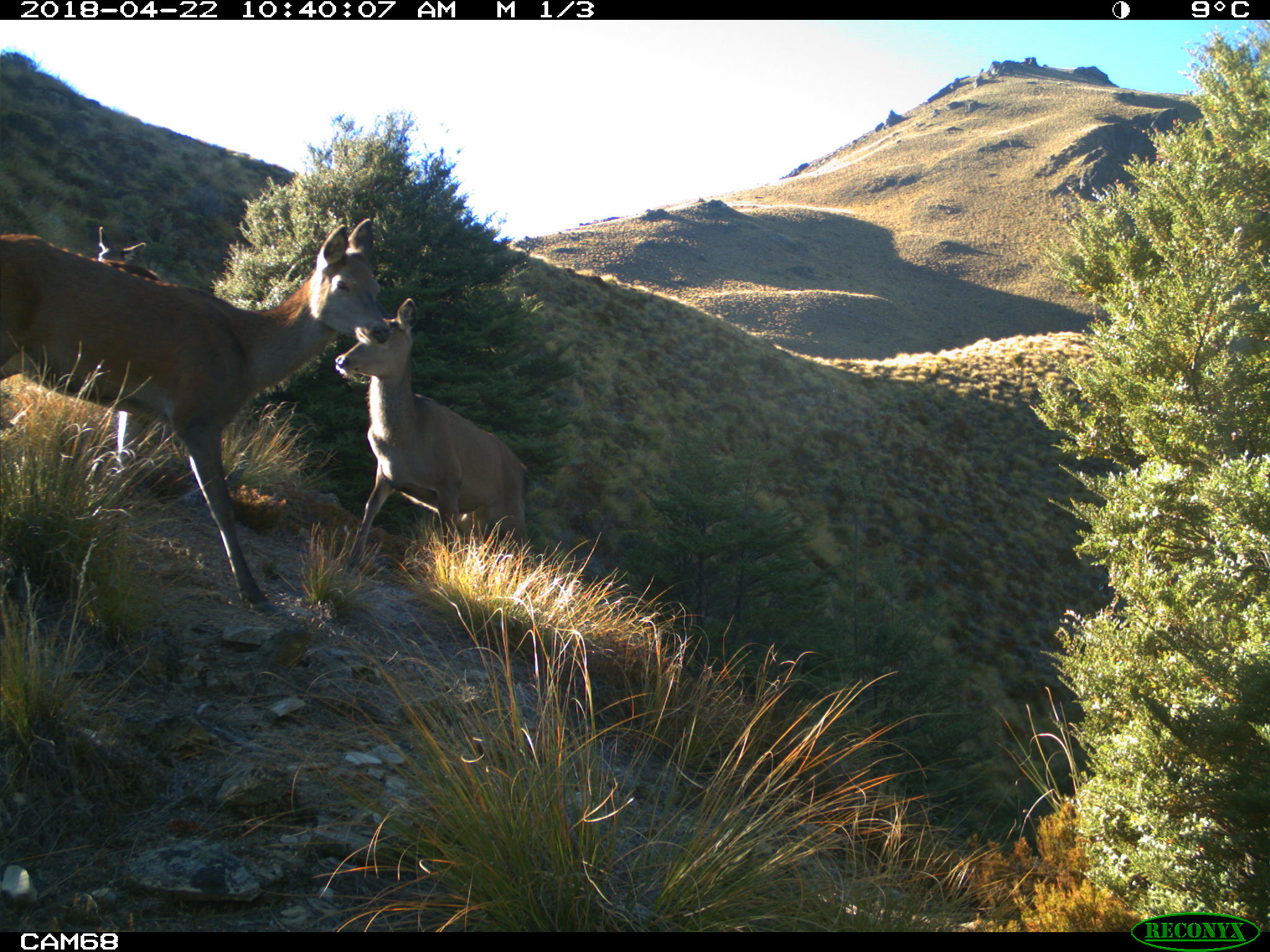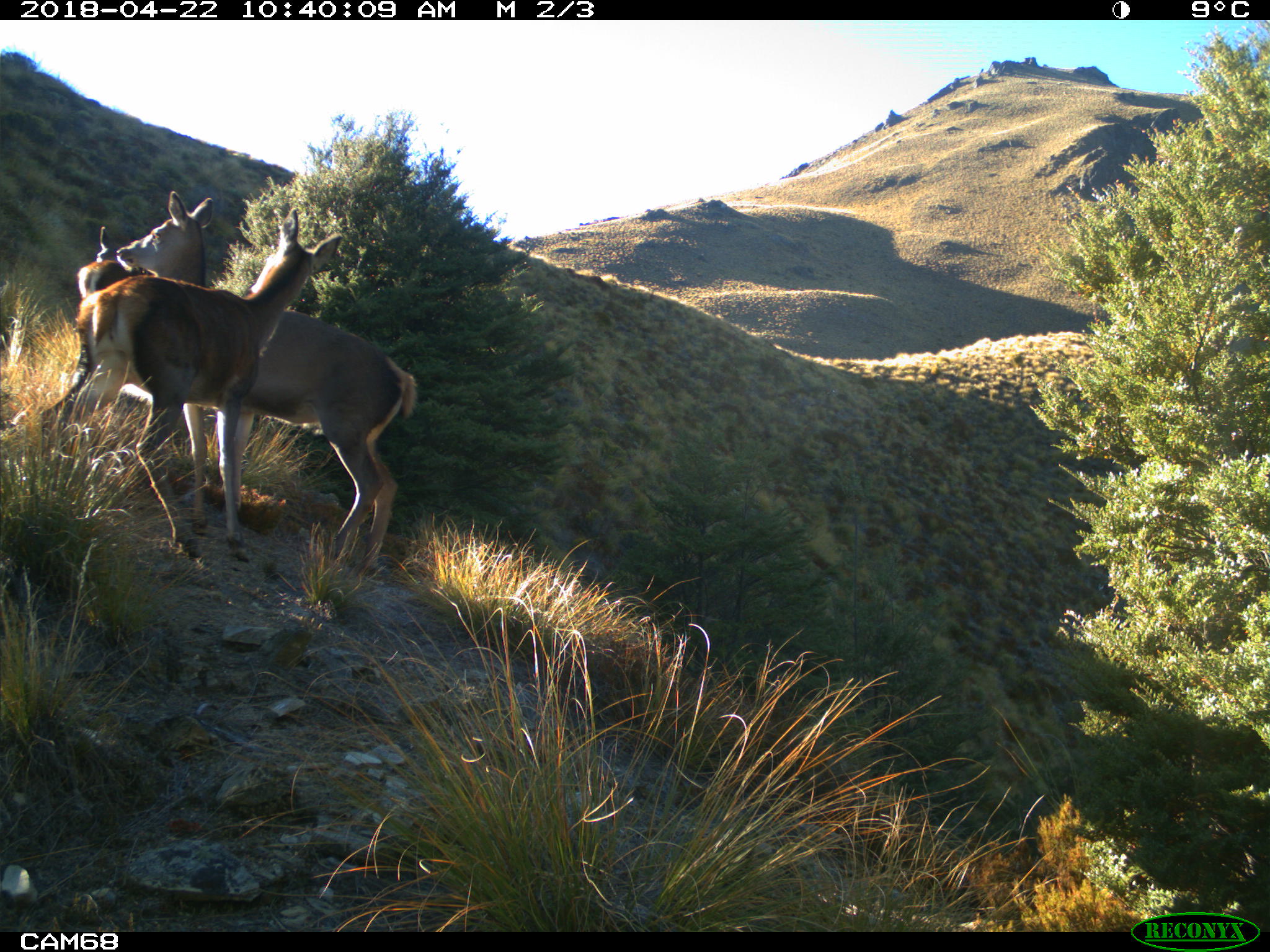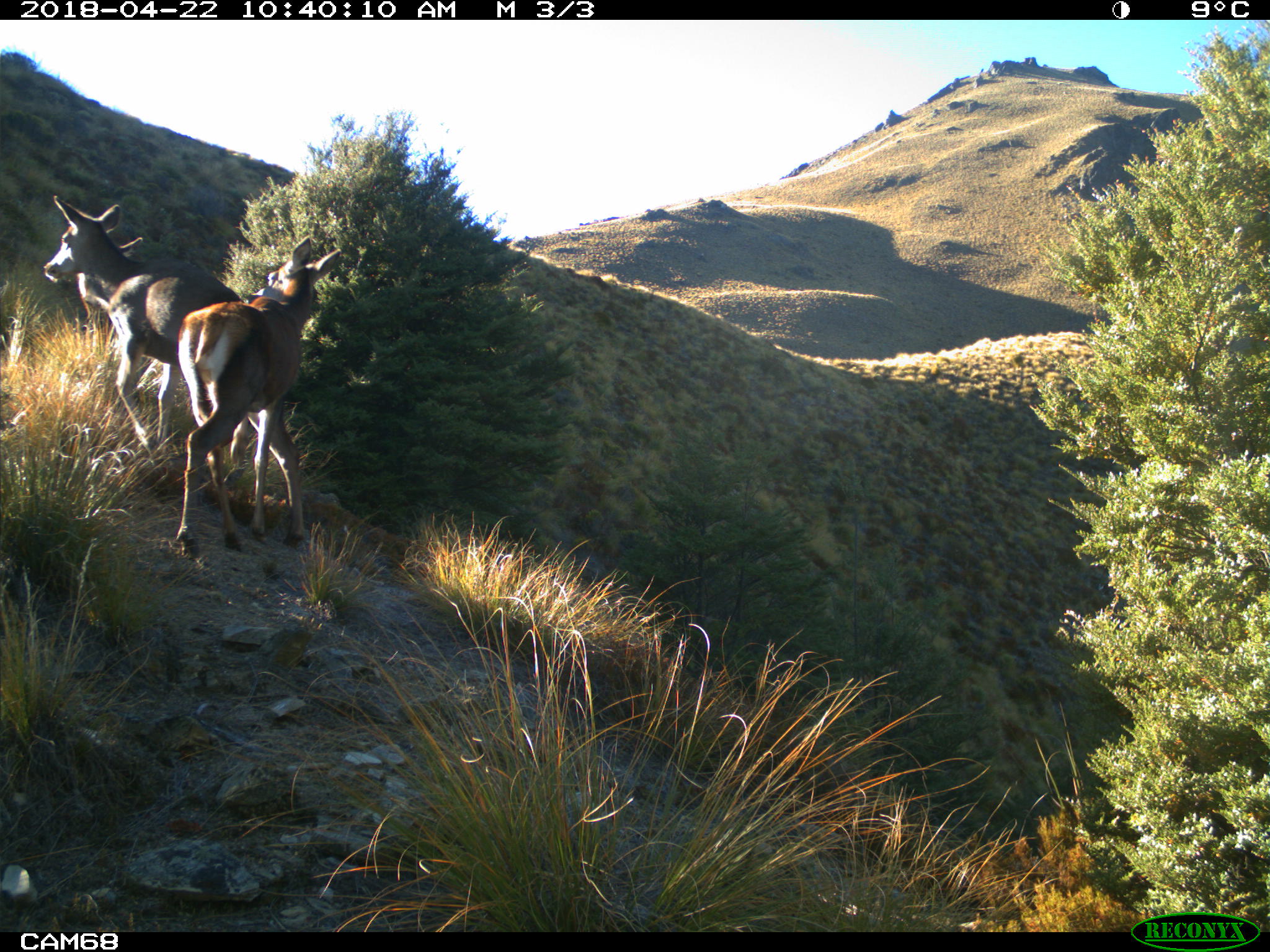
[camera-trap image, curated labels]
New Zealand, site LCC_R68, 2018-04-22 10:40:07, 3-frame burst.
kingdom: Animalia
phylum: Chordata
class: Mammalia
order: Artiodactyla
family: Cervidae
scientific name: Cervidae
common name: deer